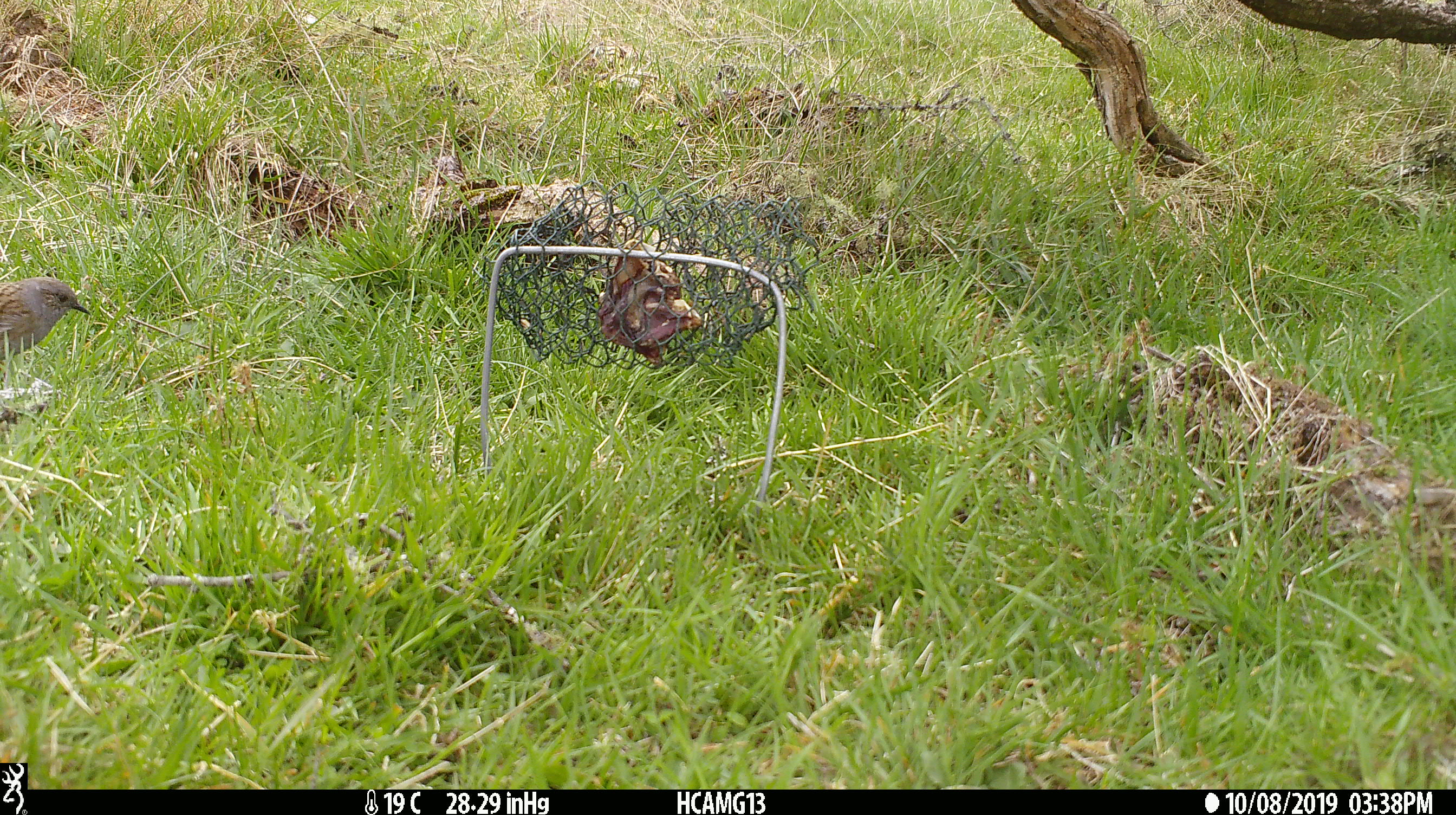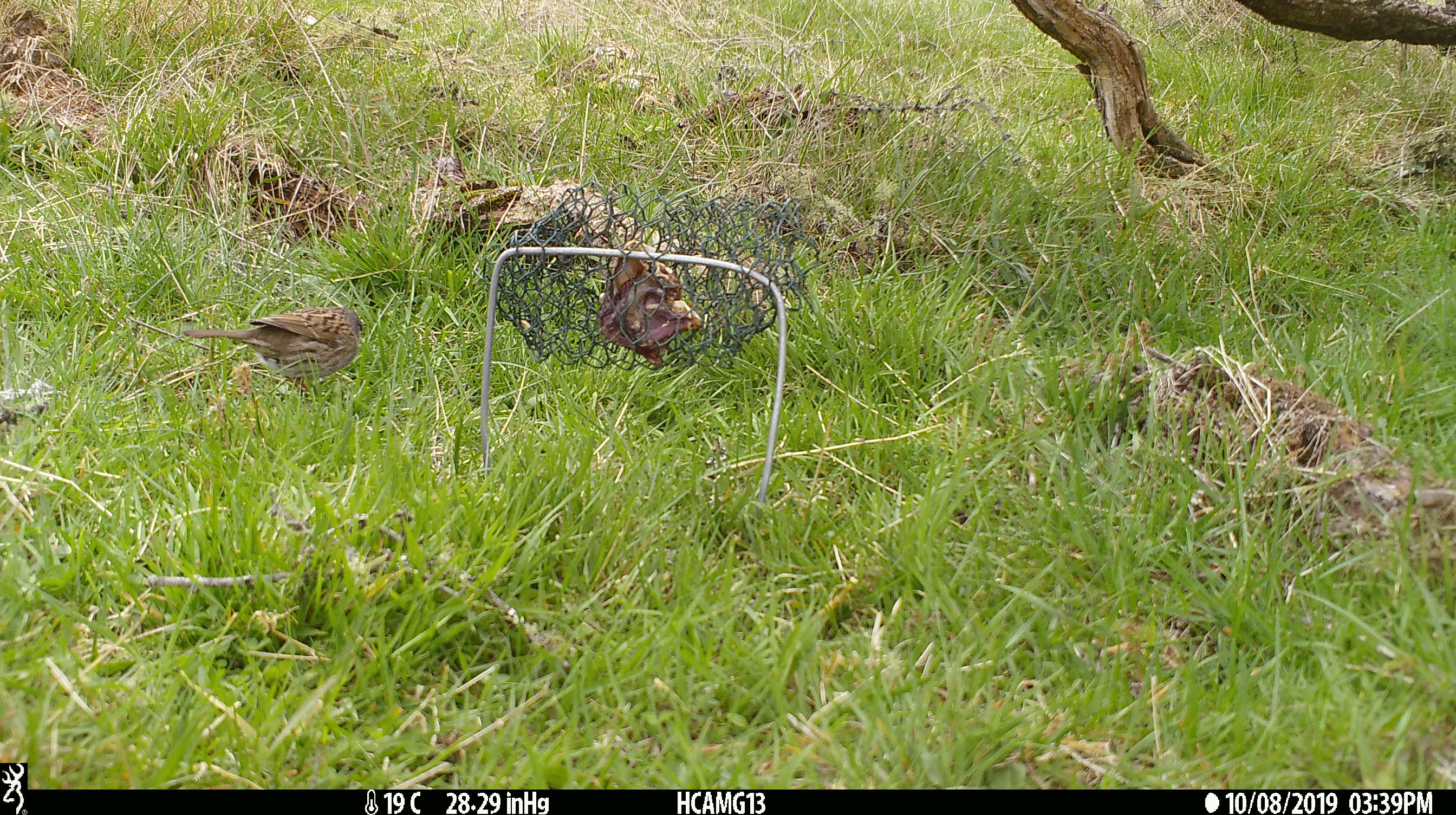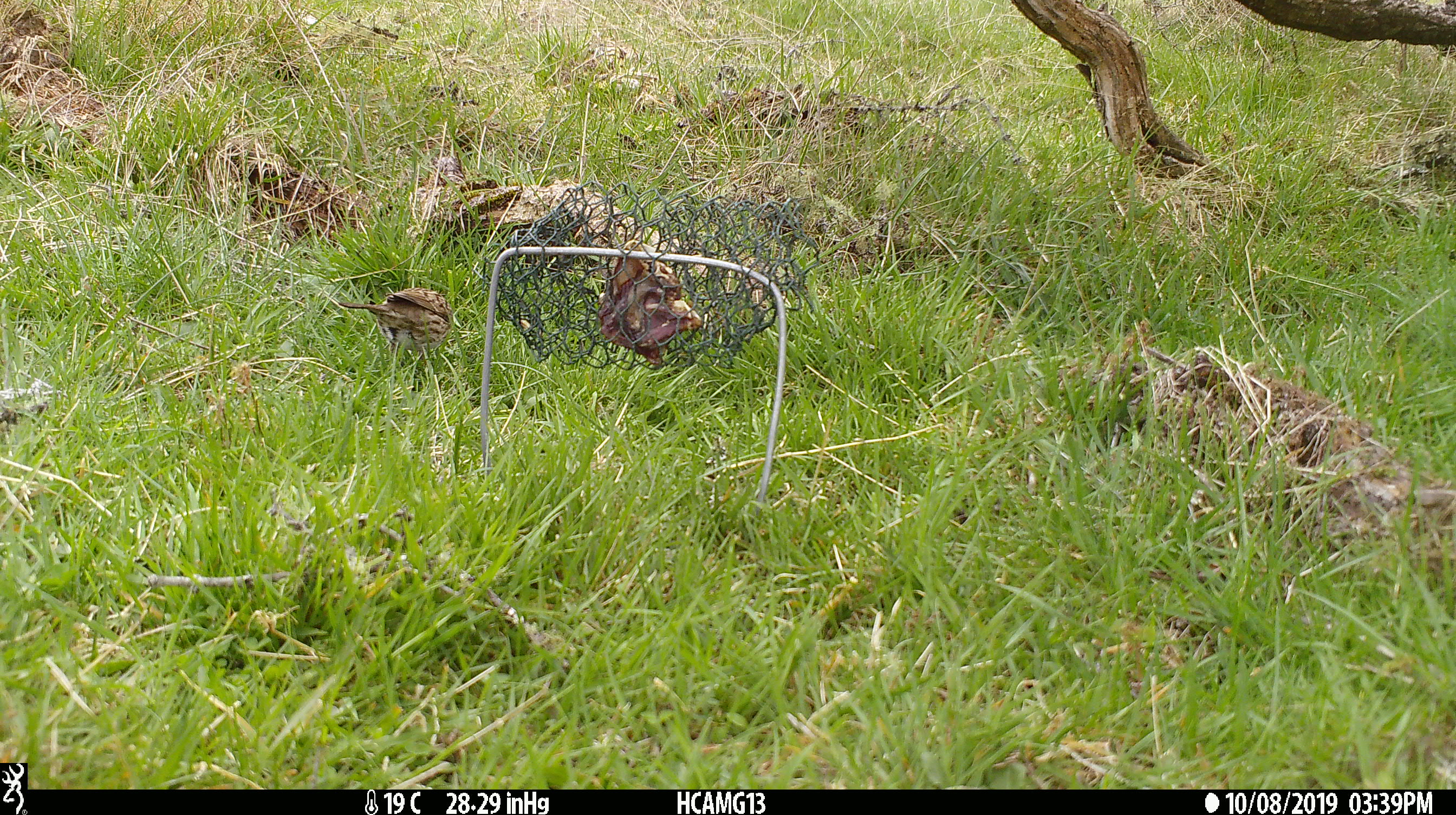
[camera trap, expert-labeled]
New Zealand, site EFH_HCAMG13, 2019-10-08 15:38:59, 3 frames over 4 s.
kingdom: Animalia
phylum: Chordata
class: Aves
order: Passeriformes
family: Prunellidae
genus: Prunella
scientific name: Prunella modularis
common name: dunnock